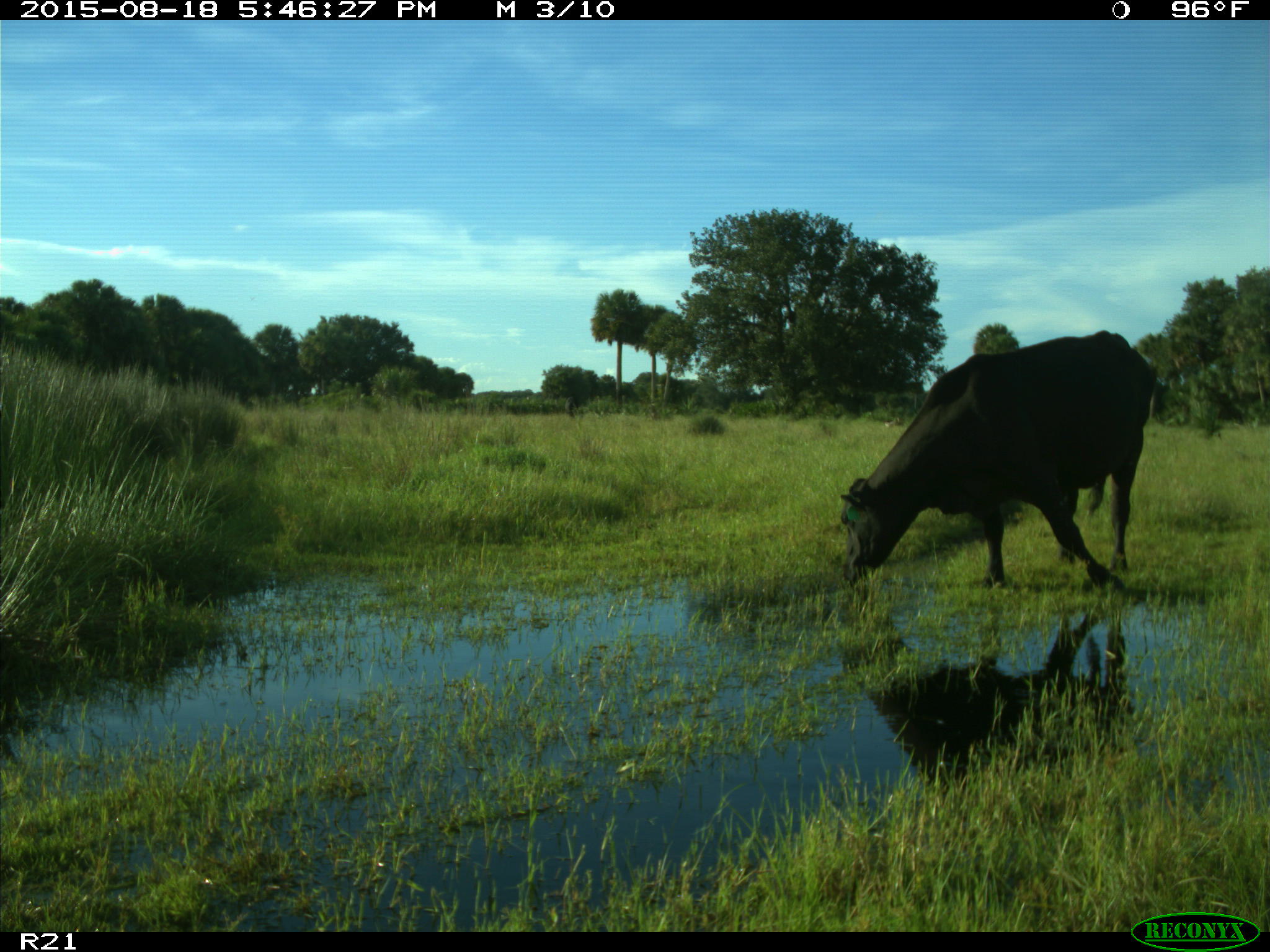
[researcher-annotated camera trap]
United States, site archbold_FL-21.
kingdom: Animalia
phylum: Chordata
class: Mammalia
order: Artiodactyla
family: Bovidae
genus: Bos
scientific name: Bos taurus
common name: domestic cow